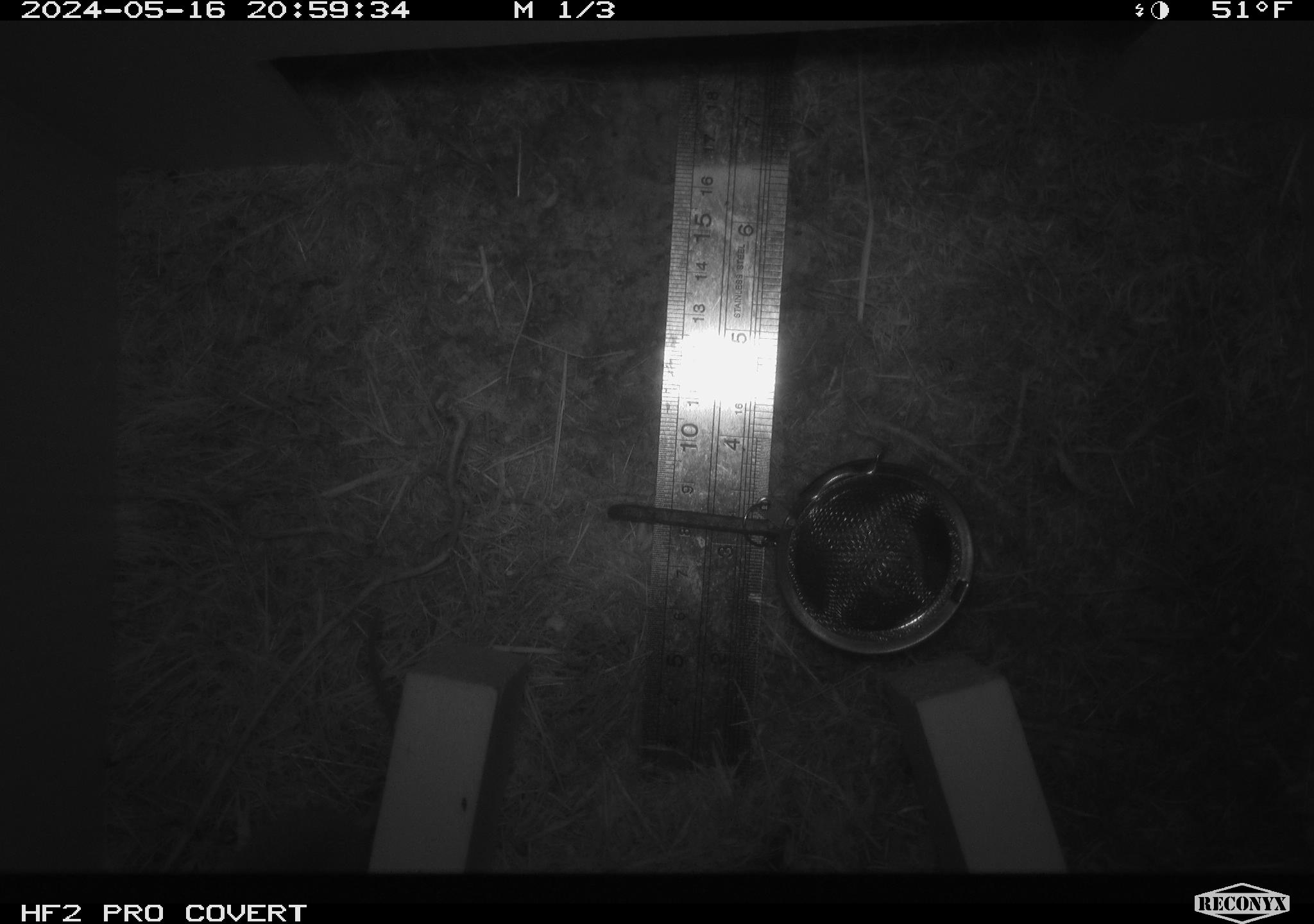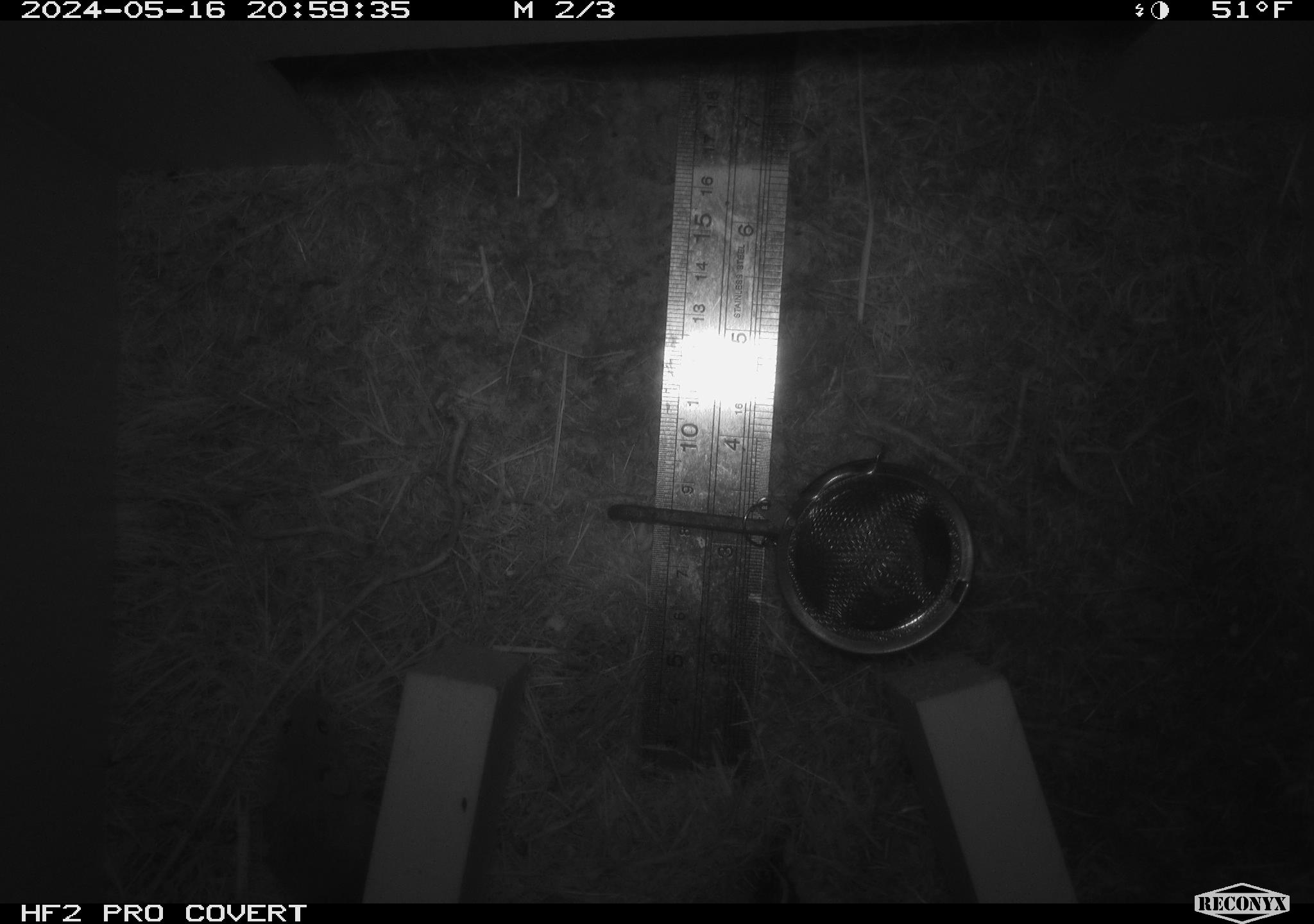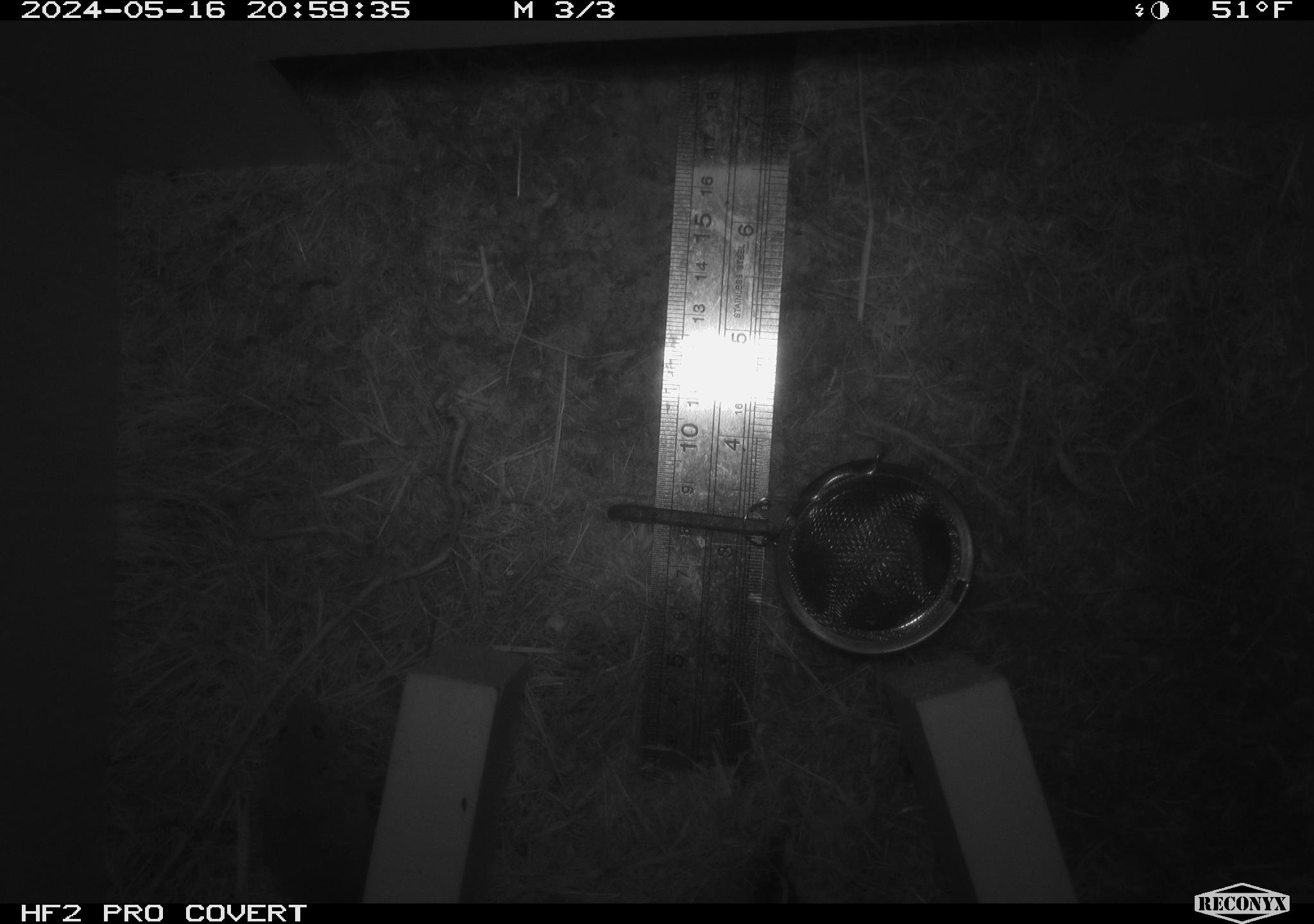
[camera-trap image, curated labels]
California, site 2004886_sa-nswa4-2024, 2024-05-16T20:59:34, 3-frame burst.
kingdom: Animalia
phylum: Chordata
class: Mammalia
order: Rodentia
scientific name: Rodentia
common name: rodent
Rodent (Rodentia).